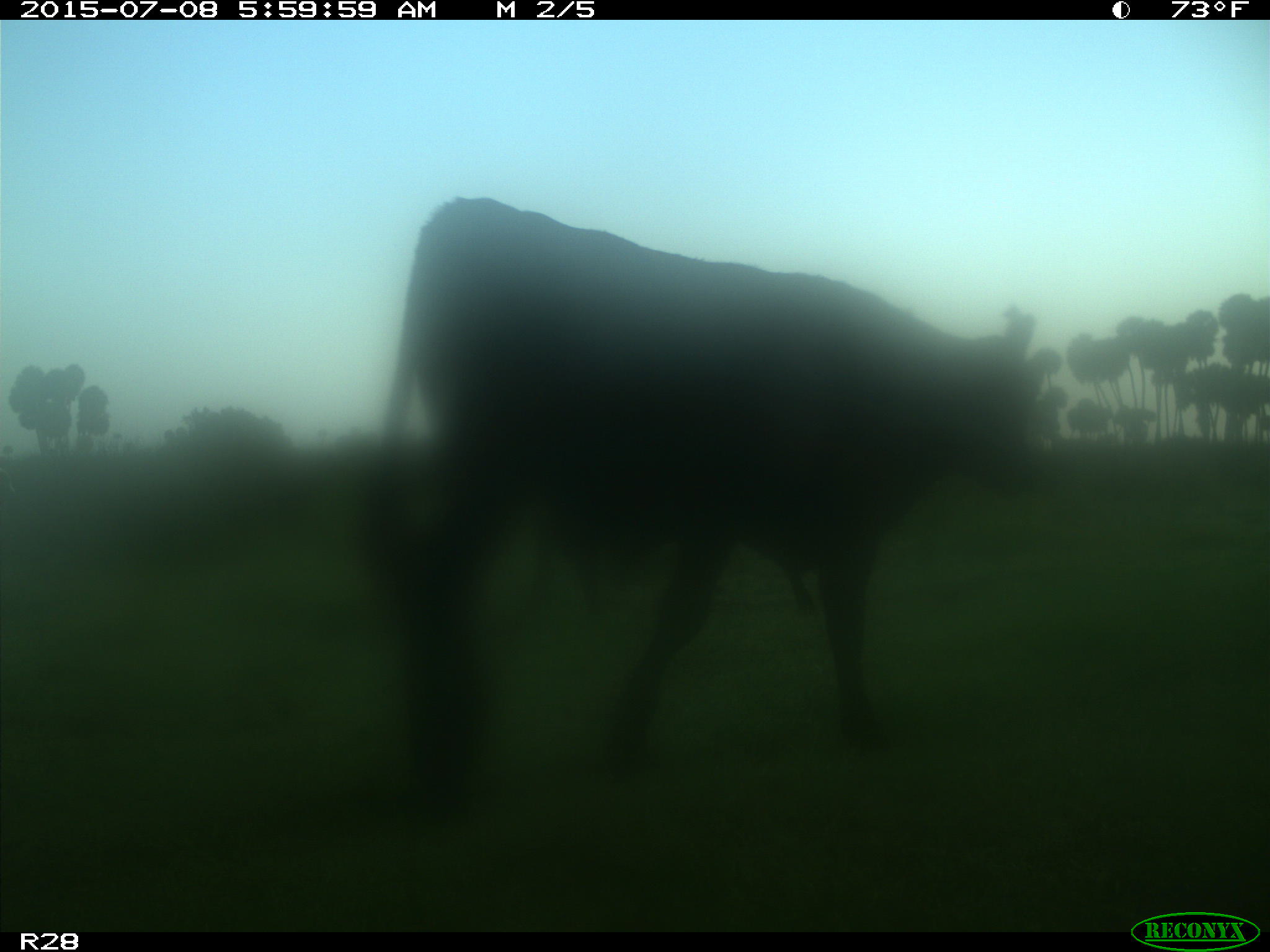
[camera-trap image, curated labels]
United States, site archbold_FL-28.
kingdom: Animalia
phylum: Chordata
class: Mammalia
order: Artiodactyla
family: Bovidae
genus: Bos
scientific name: Bos taurus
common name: domestic cow